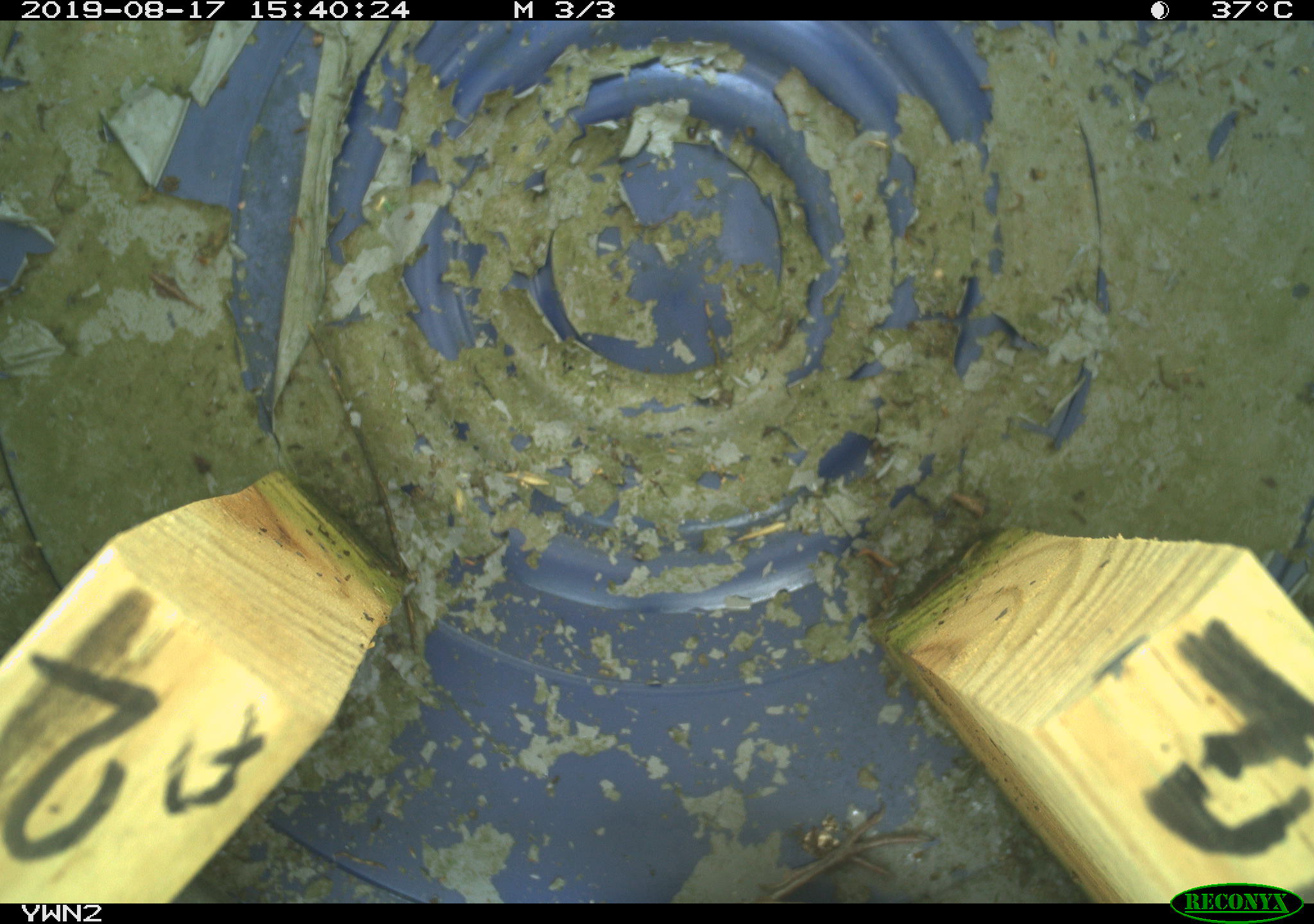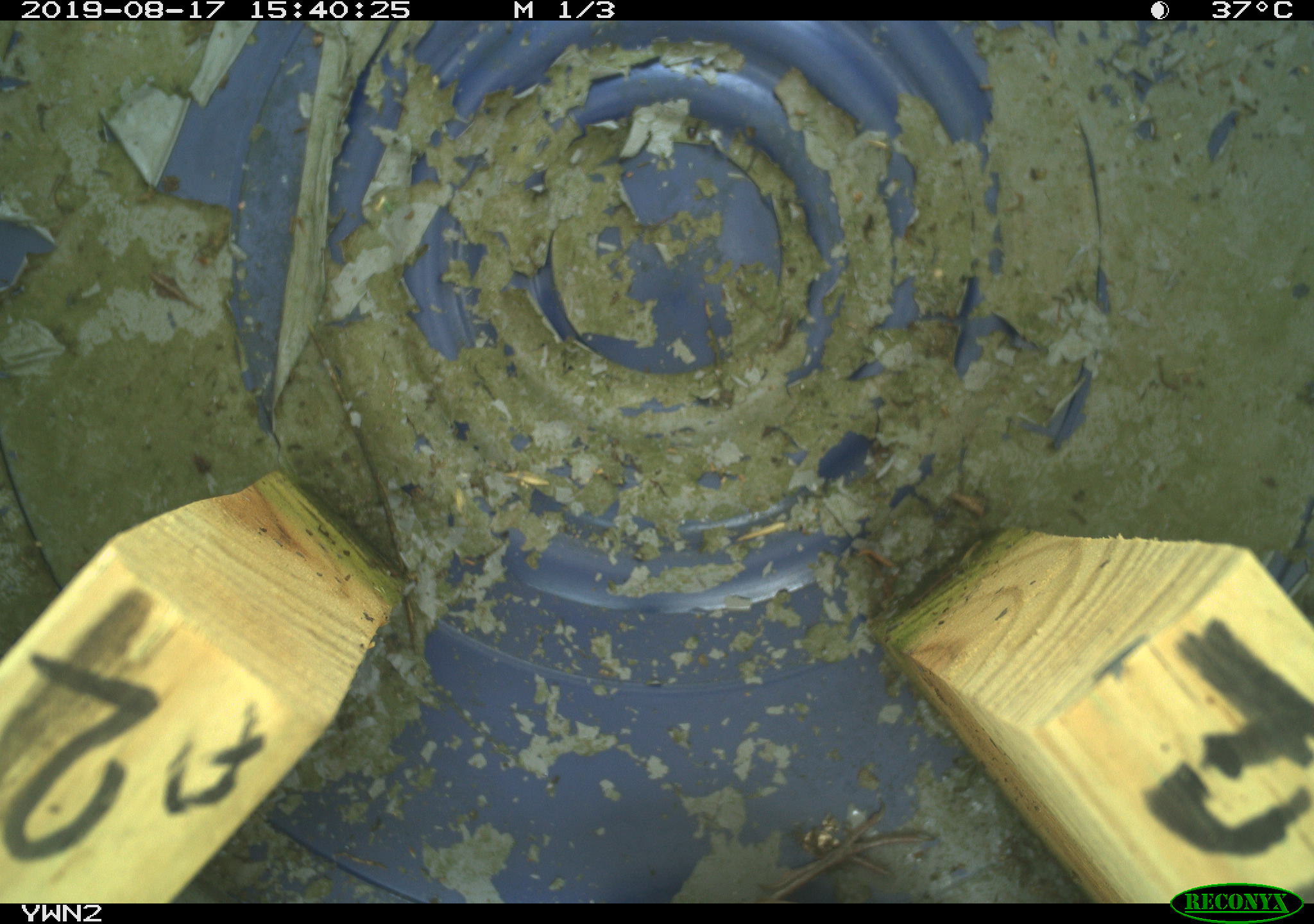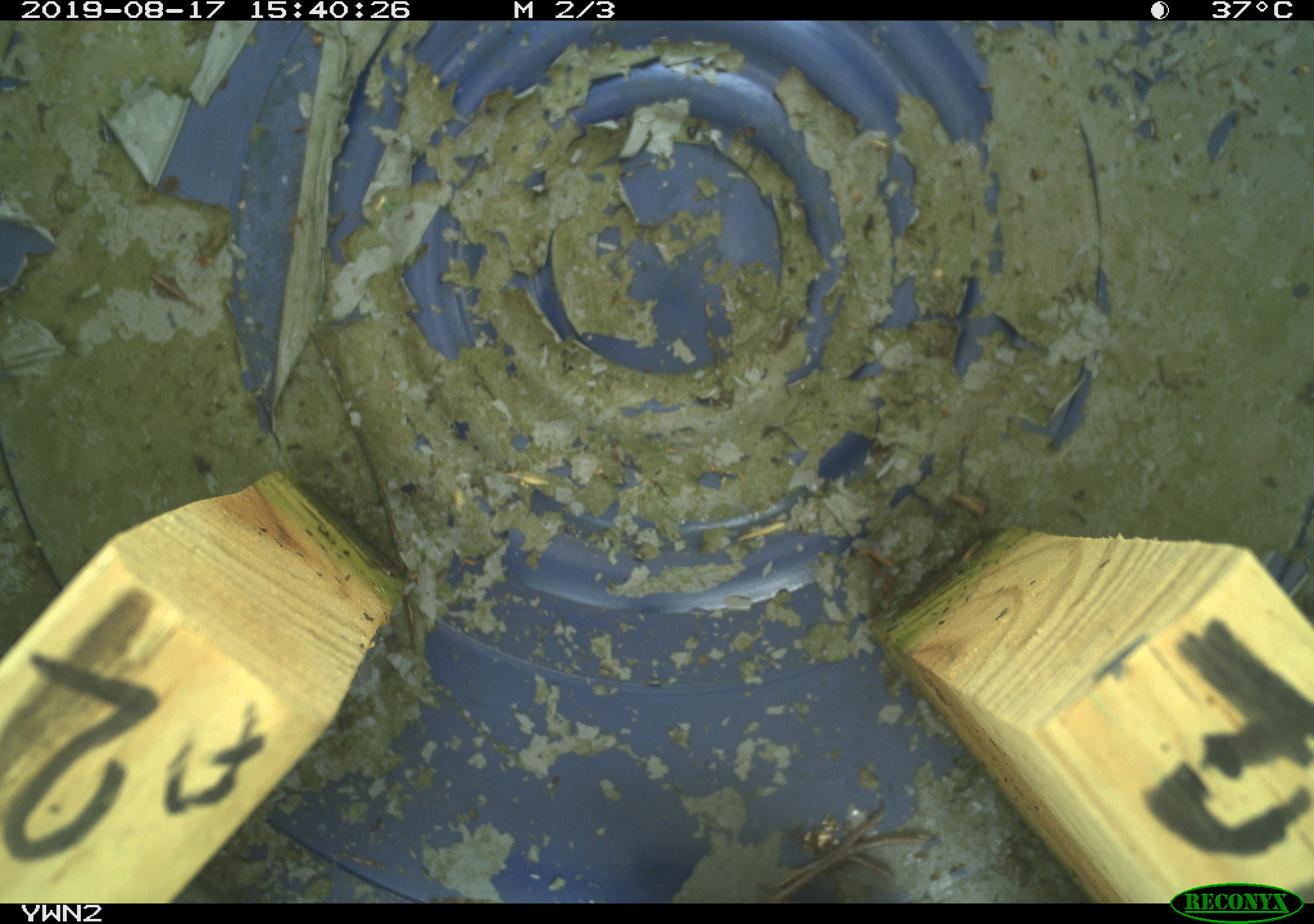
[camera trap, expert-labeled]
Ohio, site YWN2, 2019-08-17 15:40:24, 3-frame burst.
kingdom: Animalia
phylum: Chordata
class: Aves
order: Passeriformes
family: Troglodytidae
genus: Troglodytes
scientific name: Troglodytes aedon aedon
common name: northern house wren